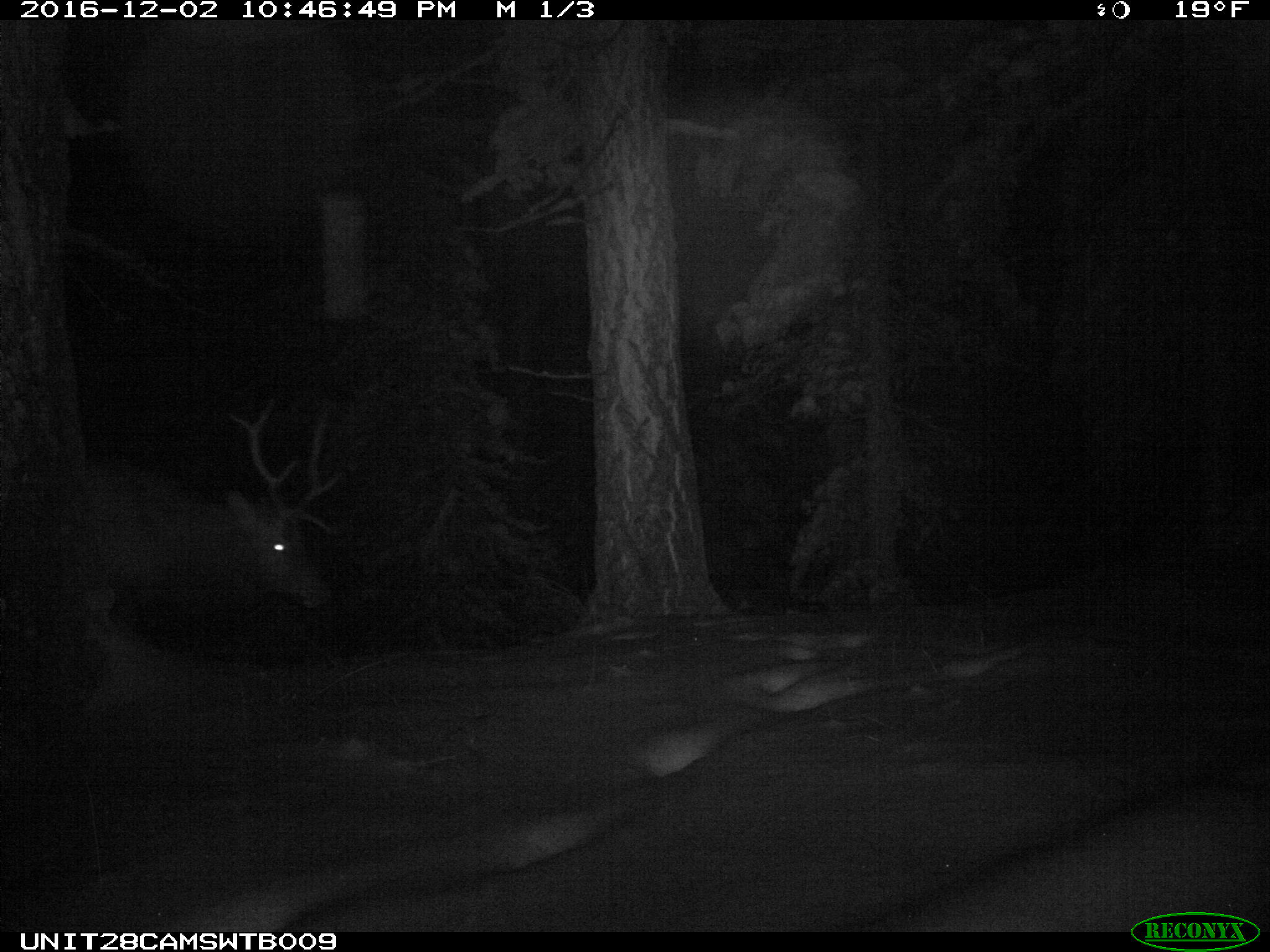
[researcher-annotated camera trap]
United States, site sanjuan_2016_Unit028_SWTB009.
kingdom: Animalia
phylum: Chordata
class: Mammalia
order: Artiodactyla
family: Cervidae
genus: Cervus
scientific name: Cervus elaphus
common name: red deer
Cervus elaphus (red deer).